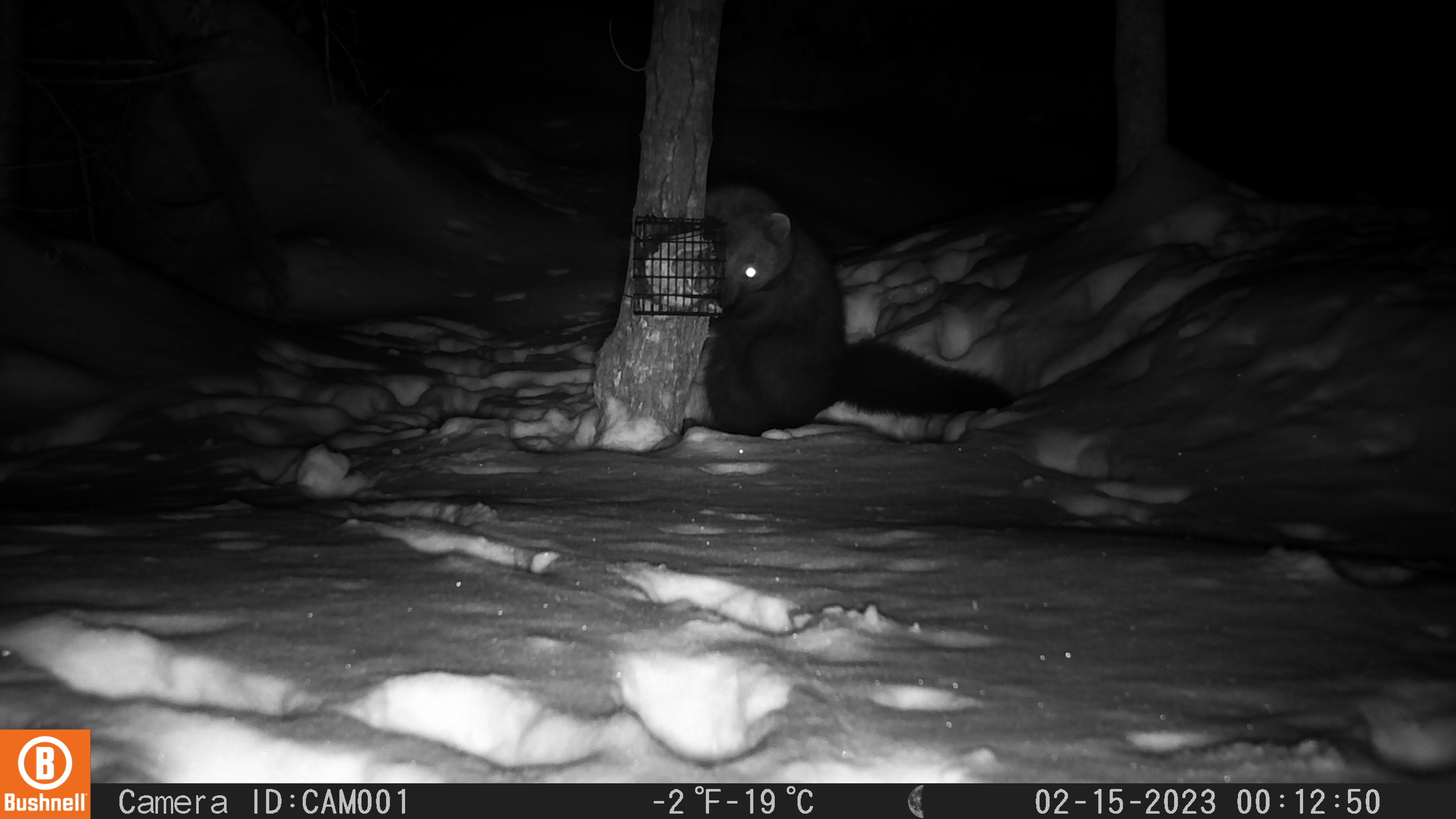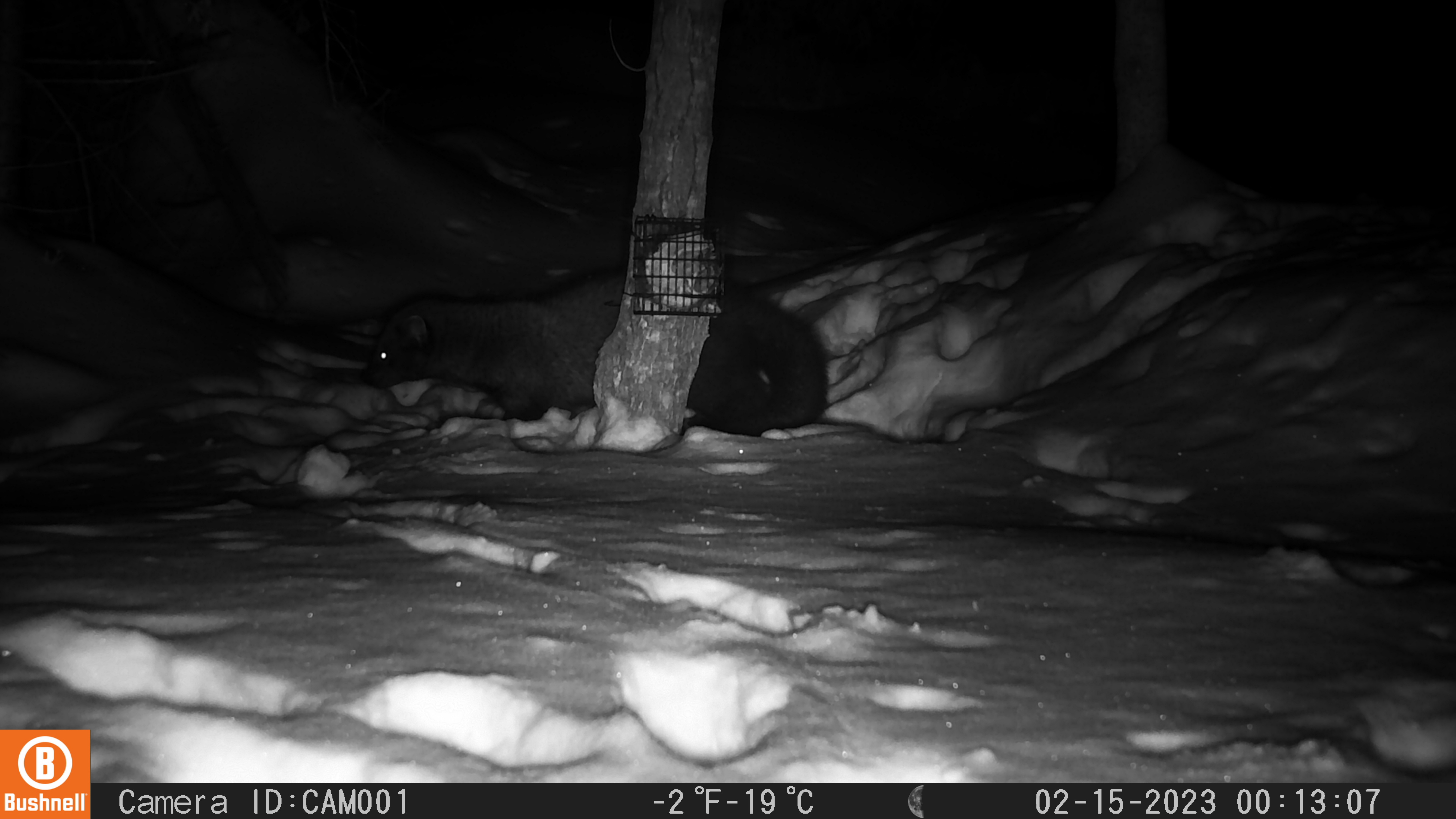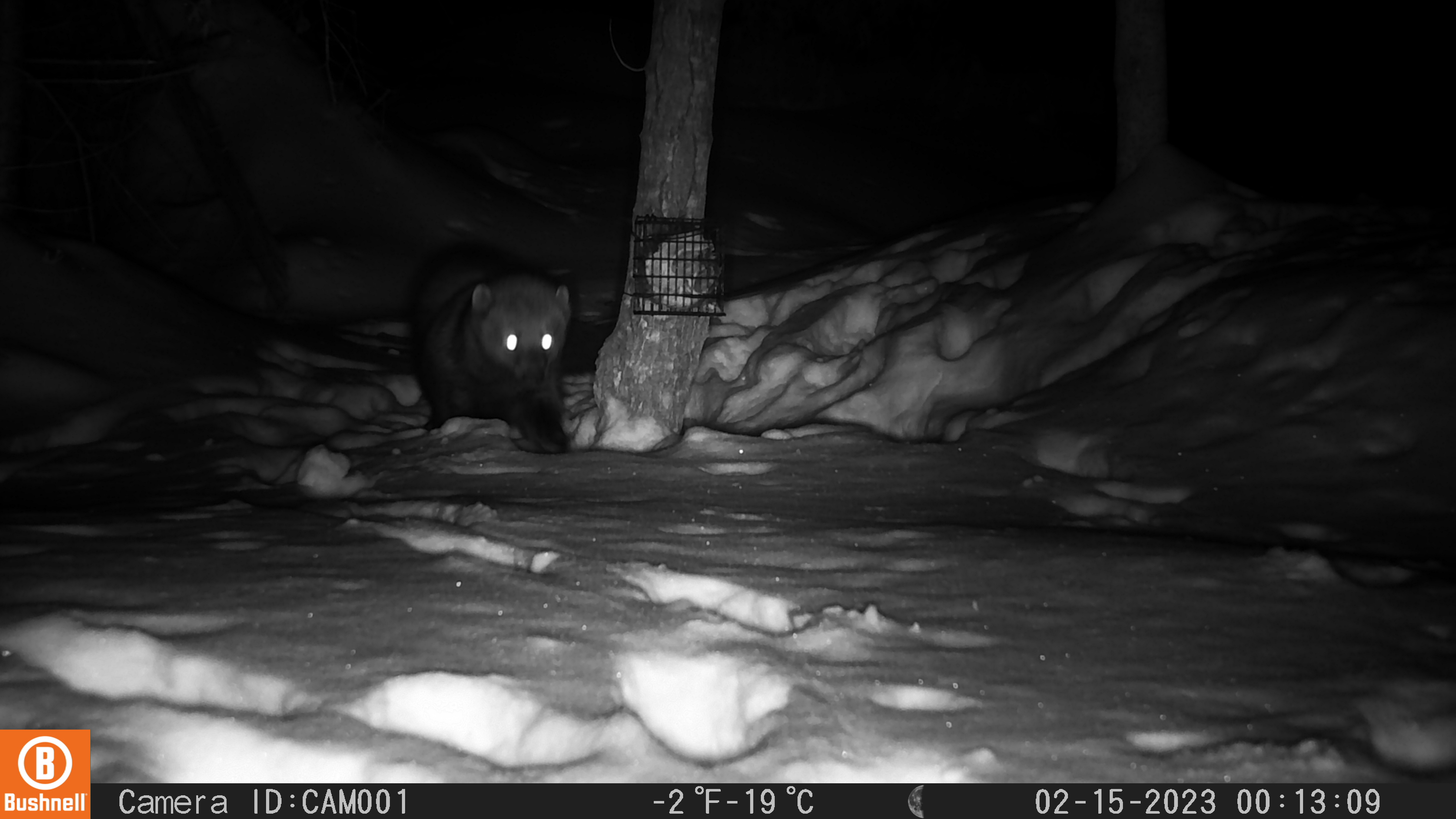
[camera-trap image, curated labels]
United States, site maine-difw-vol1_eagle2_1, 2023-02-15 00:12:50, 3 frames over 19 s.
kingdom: Animalia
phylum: Chordata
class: Mammalia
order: Carnivora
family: Mustelidae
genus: Pekania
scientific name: Pekania pennanti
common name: fisher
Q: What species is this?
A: Fisher (Pekania pennanti).